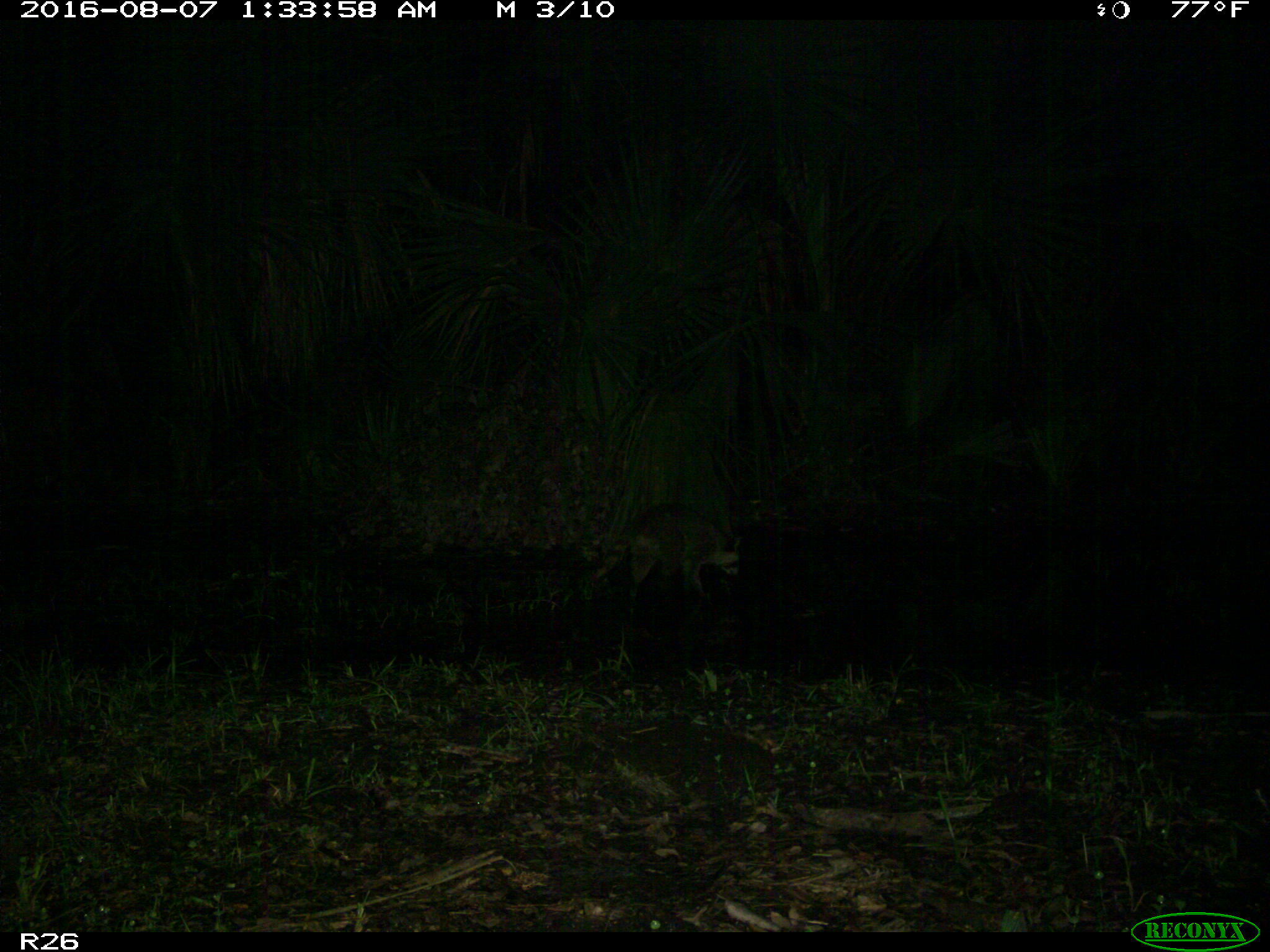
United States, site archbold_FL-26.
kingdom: Animalia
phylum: Chordata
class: Mammalia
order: Carnivora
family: Procyonidae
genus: Procyon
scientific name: Procyon lotor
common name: common raccoon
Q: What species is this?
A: Procyon lotor (common raccoon).